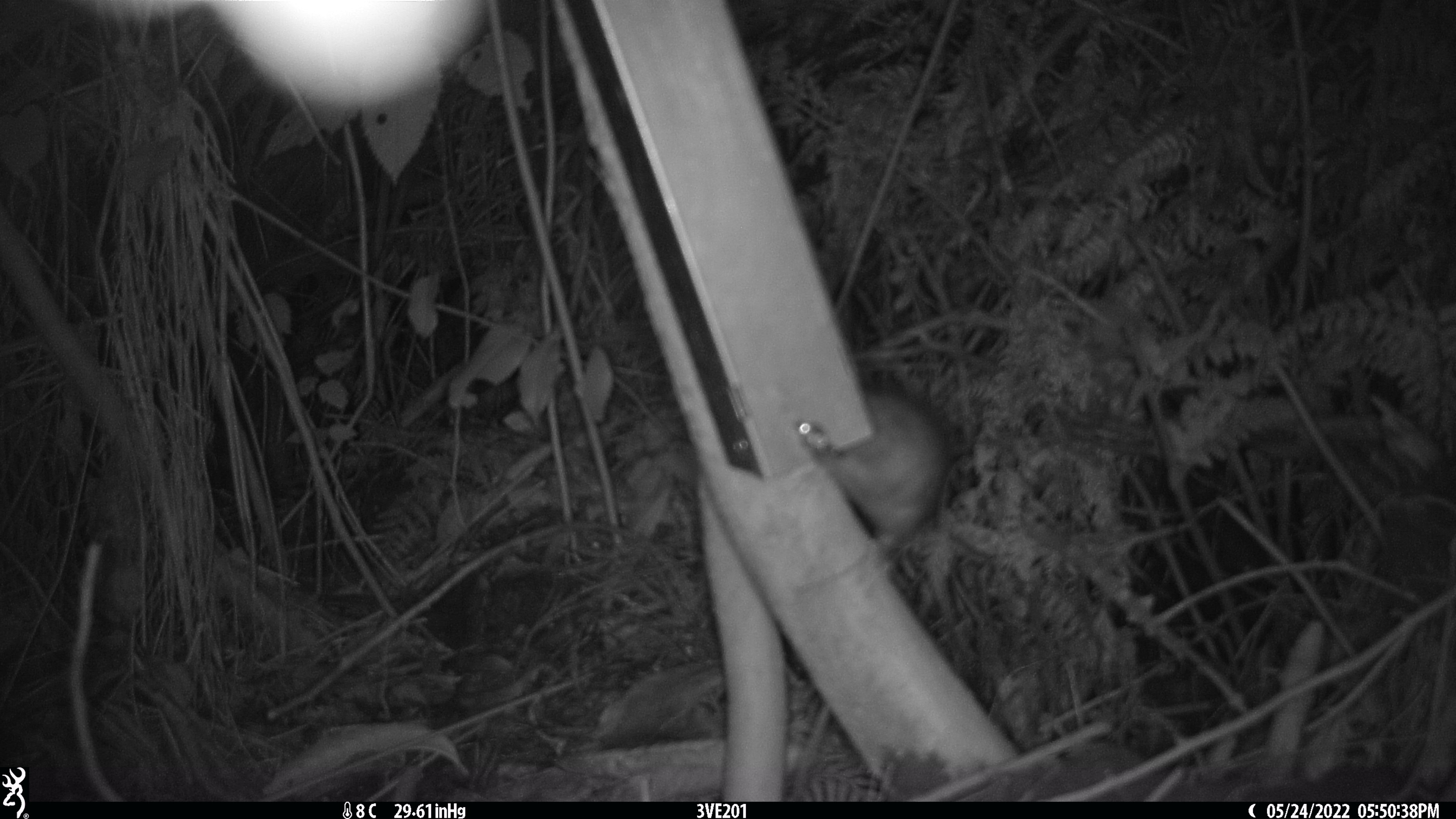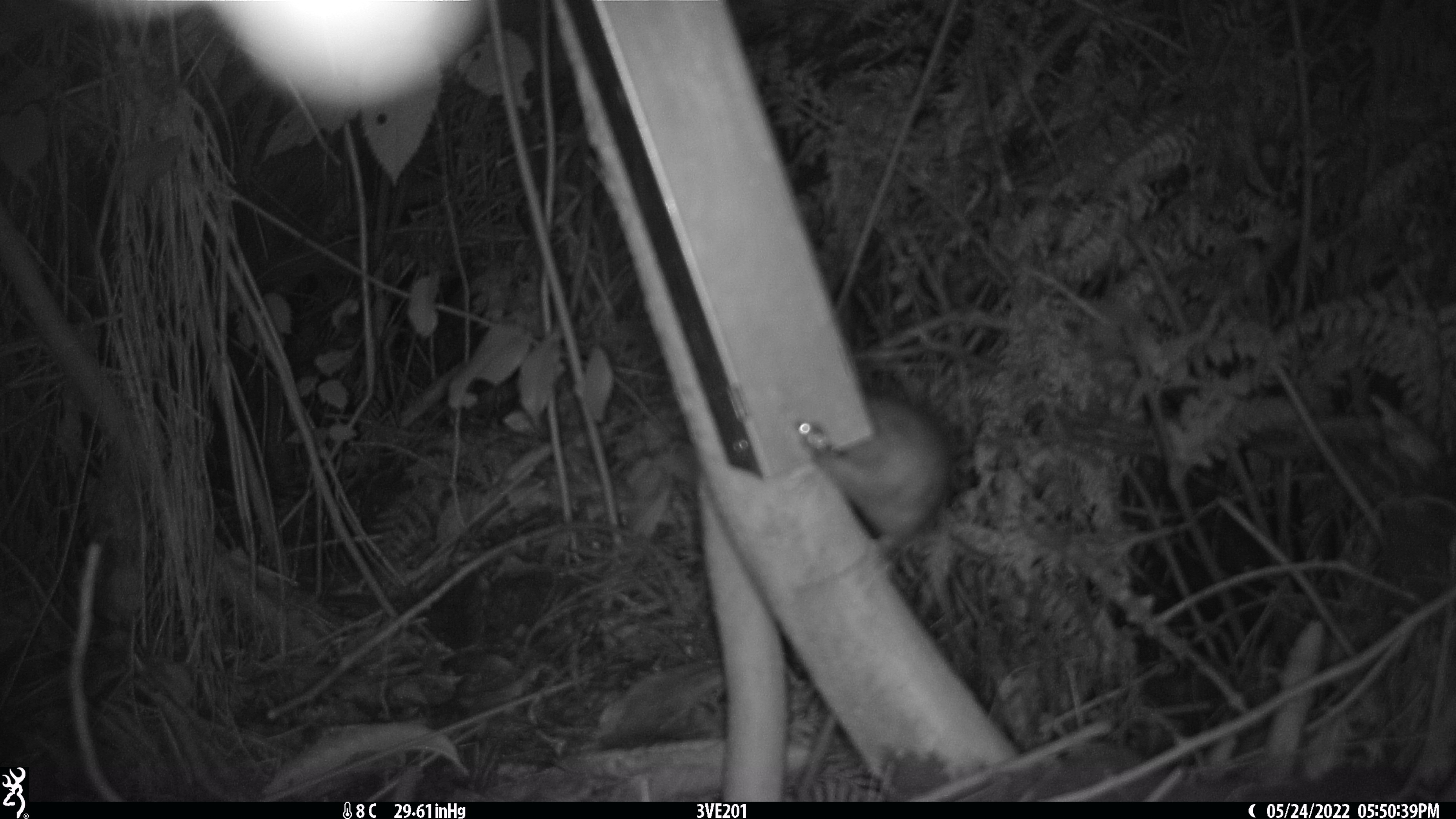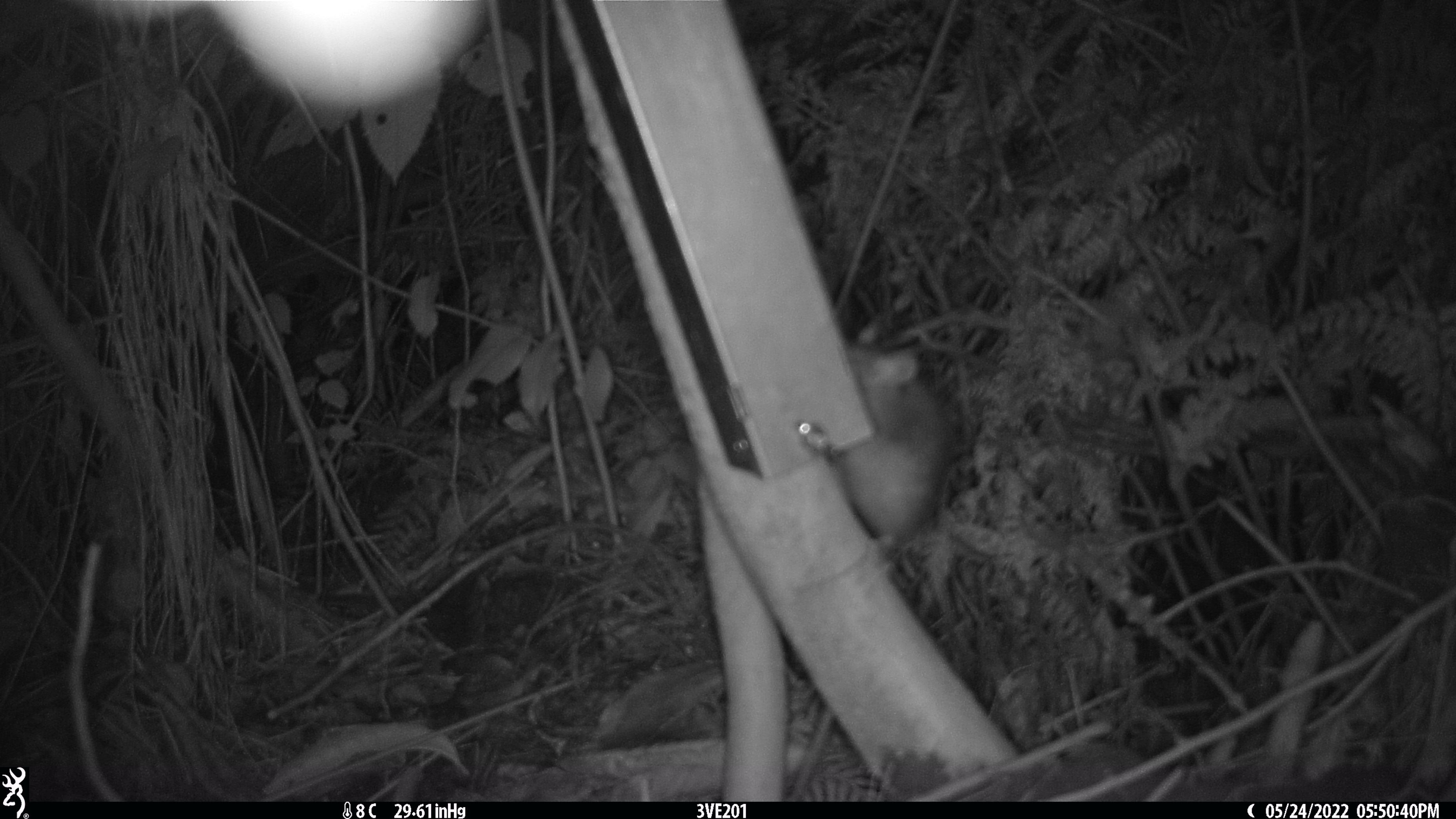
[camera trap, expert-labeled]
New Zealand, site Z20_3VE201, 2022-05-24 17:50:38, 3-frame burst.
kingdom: Animalia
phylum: Chordata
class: Mammalia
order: Rodentia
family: Muridae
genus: Rattus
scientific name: Rattus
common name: rat